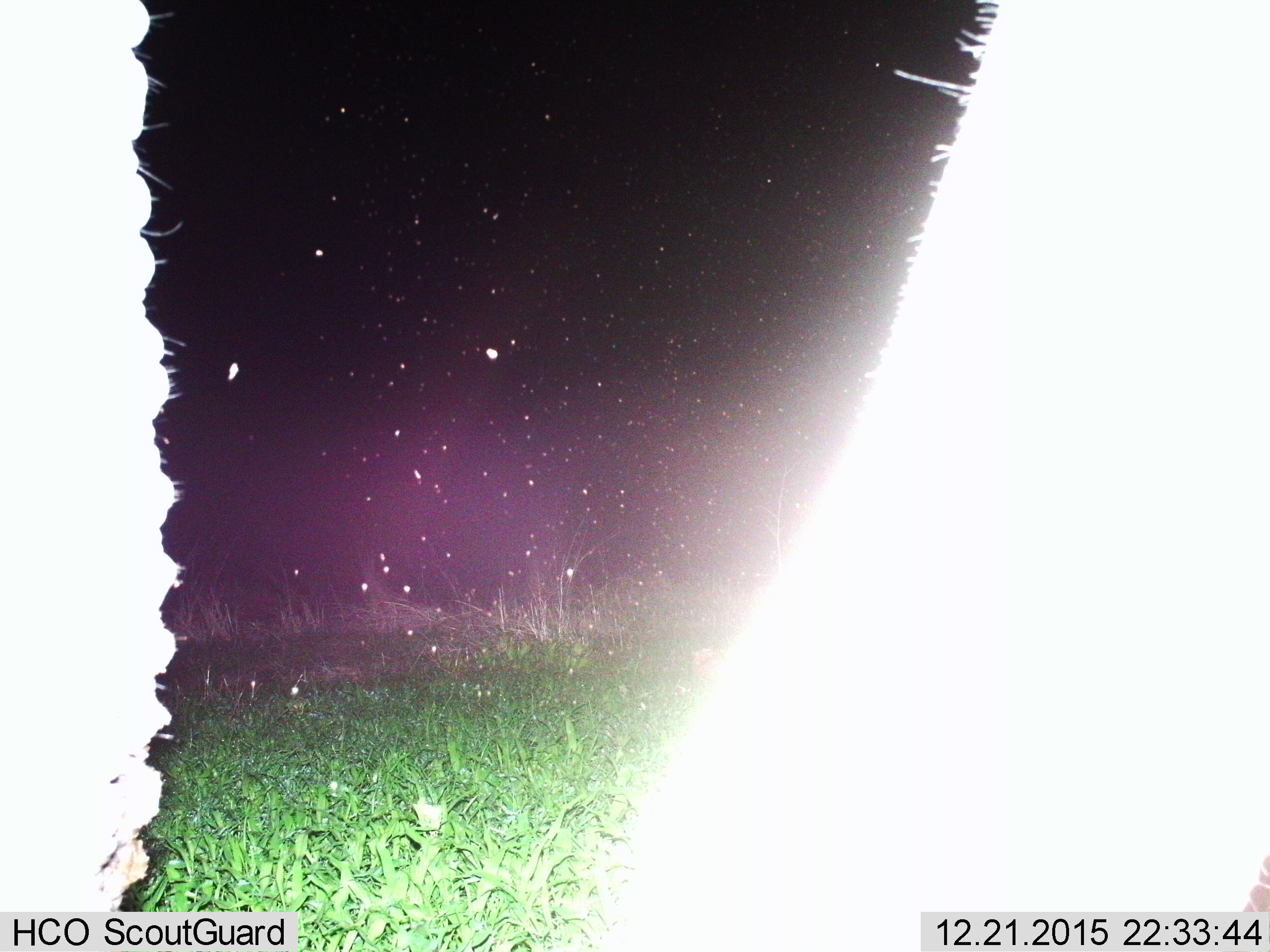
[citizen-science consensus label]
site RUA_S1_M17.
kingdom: Animalia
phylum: Chordata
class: Mammalia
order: Proboscidea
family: Elephantidae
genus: Loxodonta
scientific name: Loxodonta africana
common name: african bush elephant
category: elephant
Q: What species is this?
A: Elephant (african bush elephant) (Loxodonta africana).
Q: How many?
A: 1.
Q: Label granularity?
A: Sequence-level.